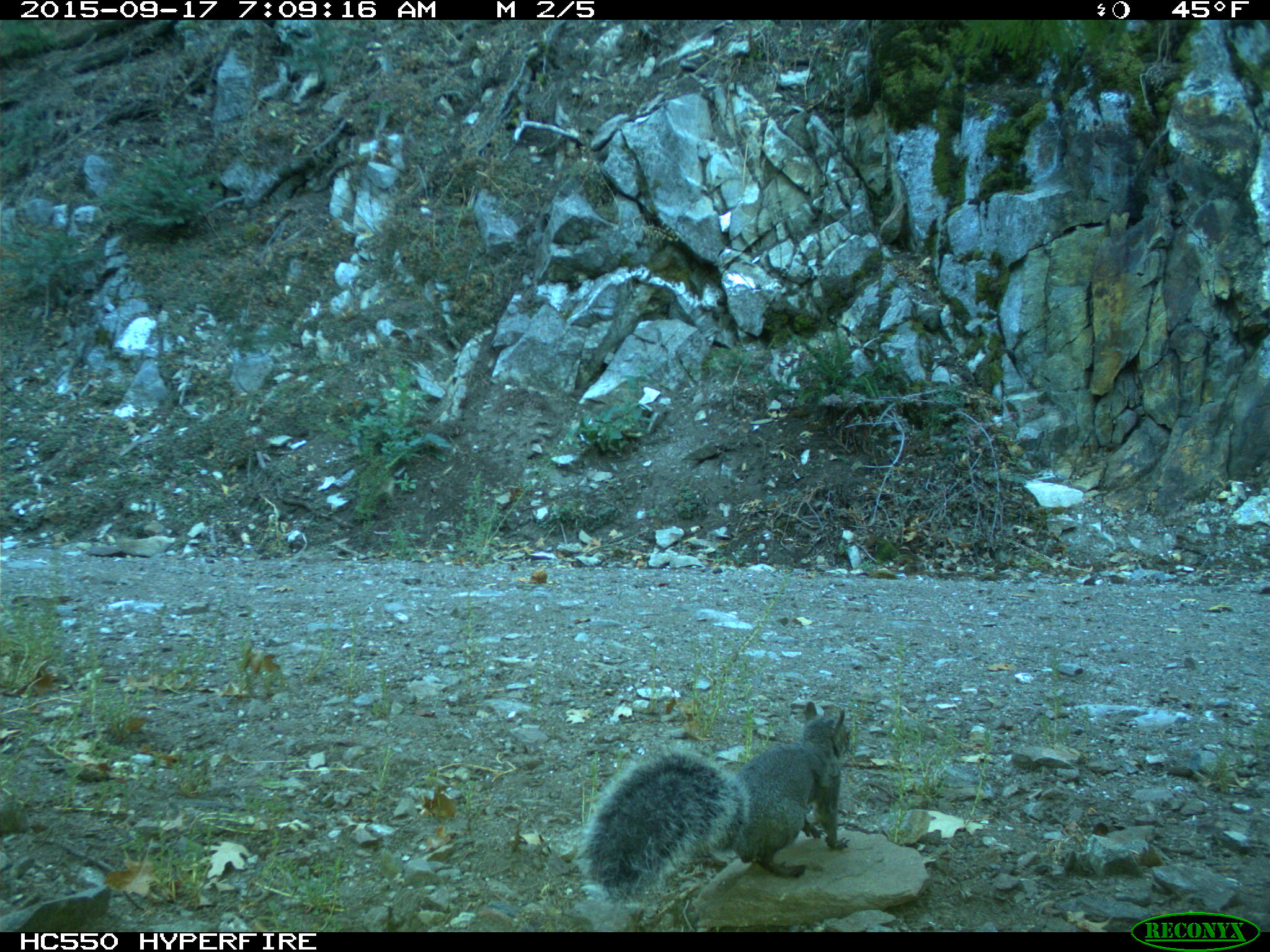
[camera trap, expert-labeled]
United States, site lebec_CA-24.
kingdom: Animalia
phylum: Chordata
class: Mammalia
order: Rodentia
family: Sciuridae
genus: Sciurus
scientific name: Sciurus carolinensis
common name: eastern gray squirrel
Sciurus carolinensis (eastern gray squirrel).